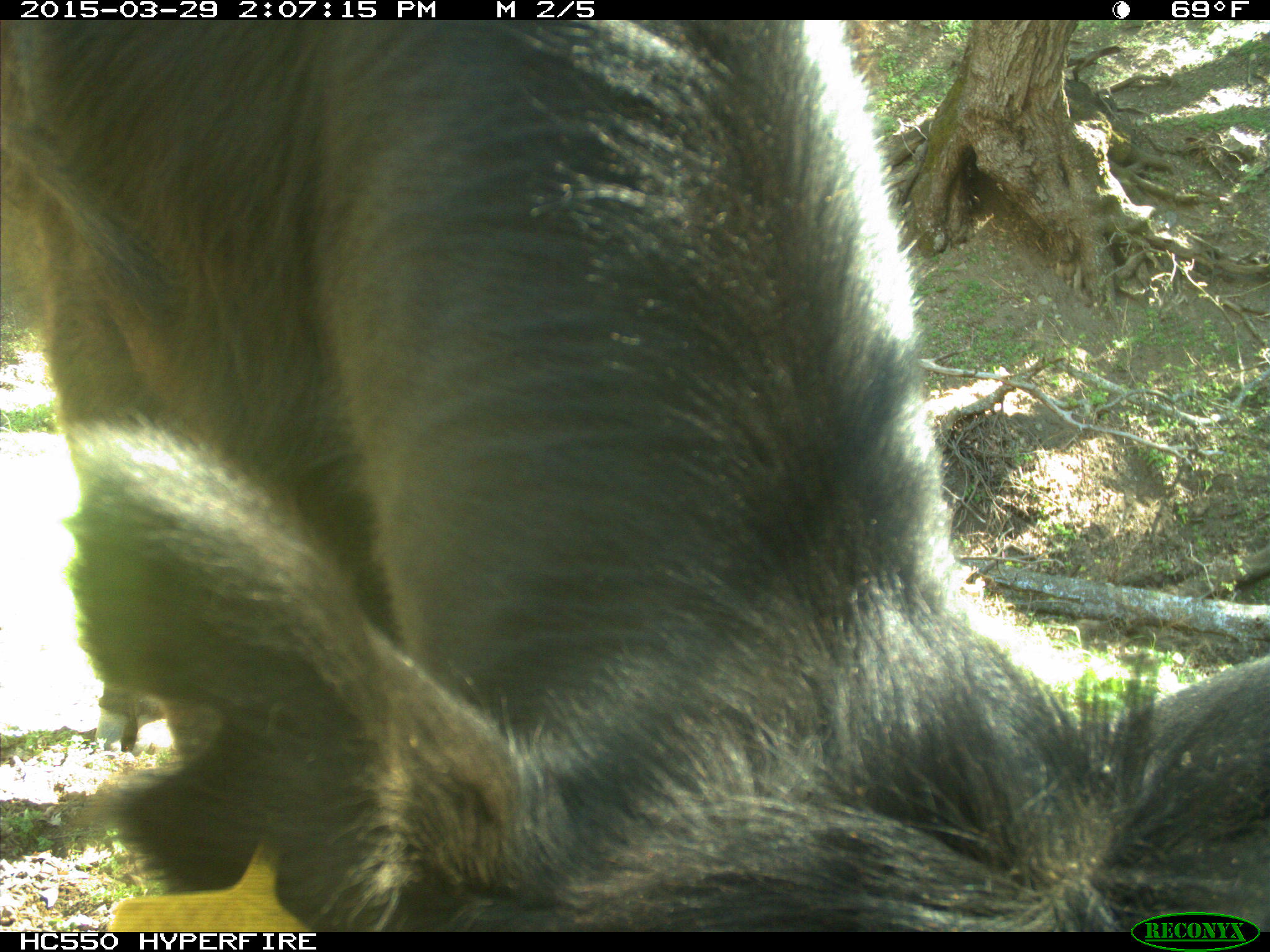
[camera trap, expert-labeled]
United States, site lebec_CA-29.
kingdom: Animalia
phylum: Chordata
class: Mammalia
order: Artiodactyla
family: Bovidae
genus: Bos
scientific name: Bos taurus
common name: domestic cow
Bos taurus (domestic cow).